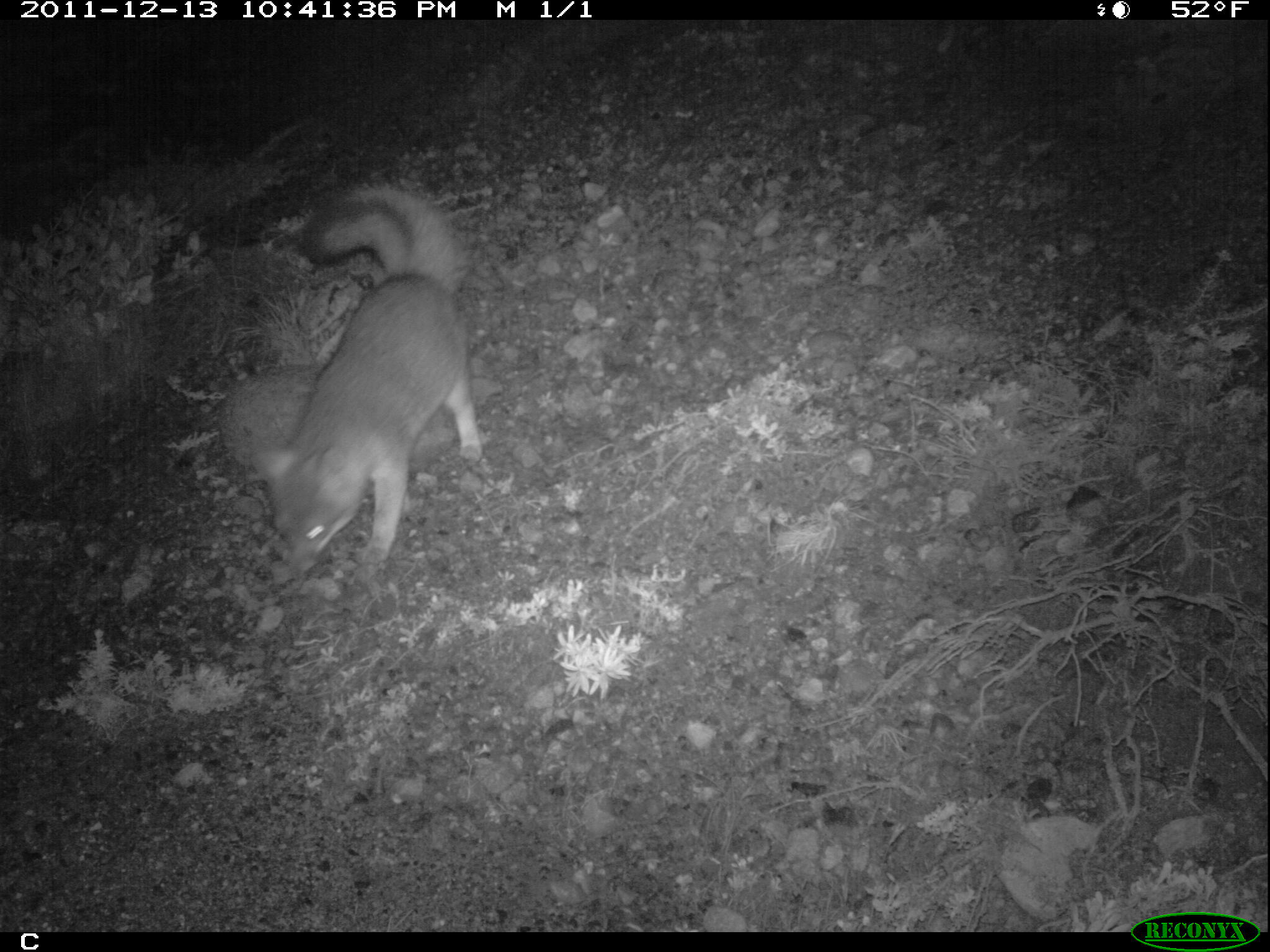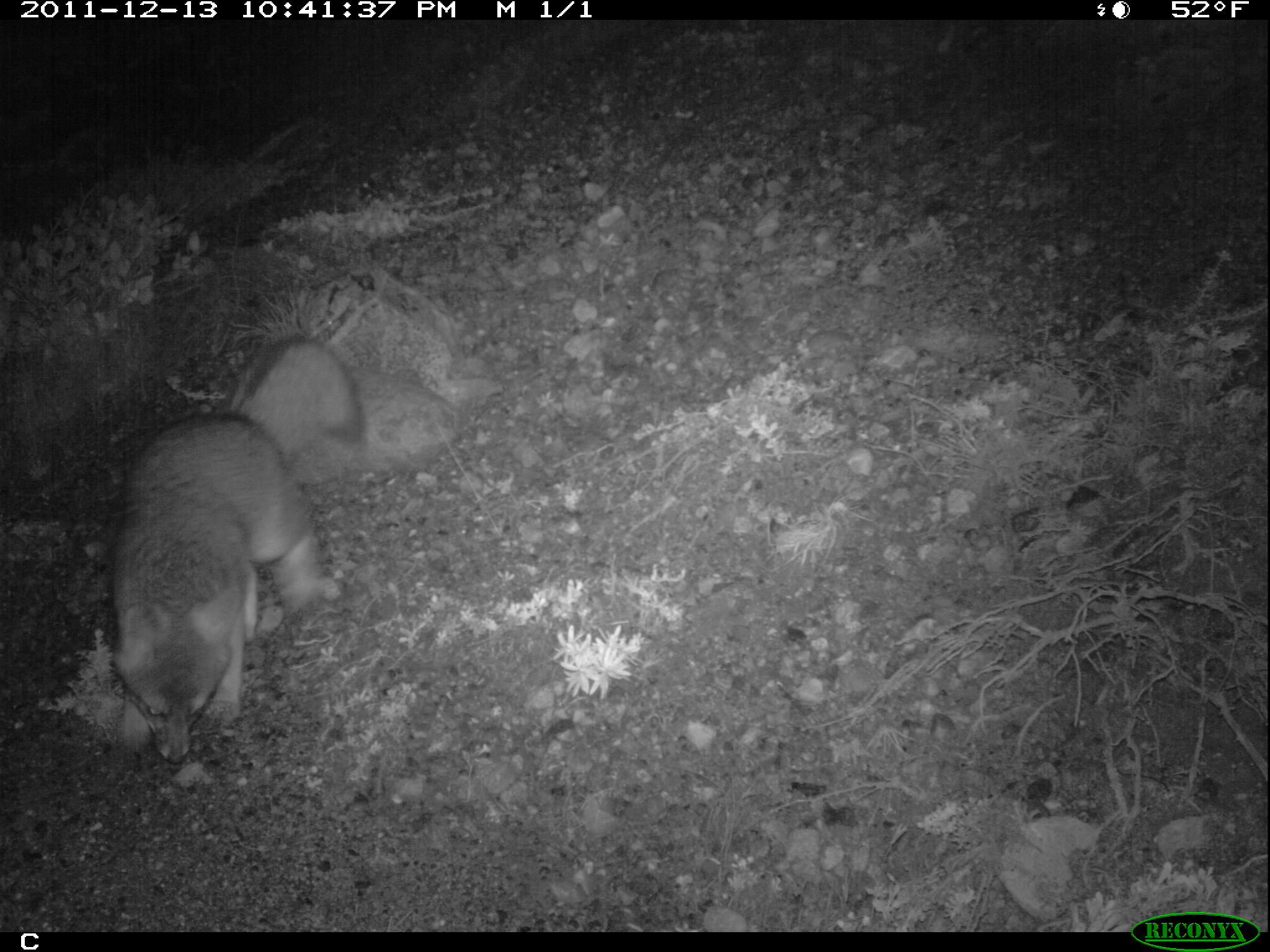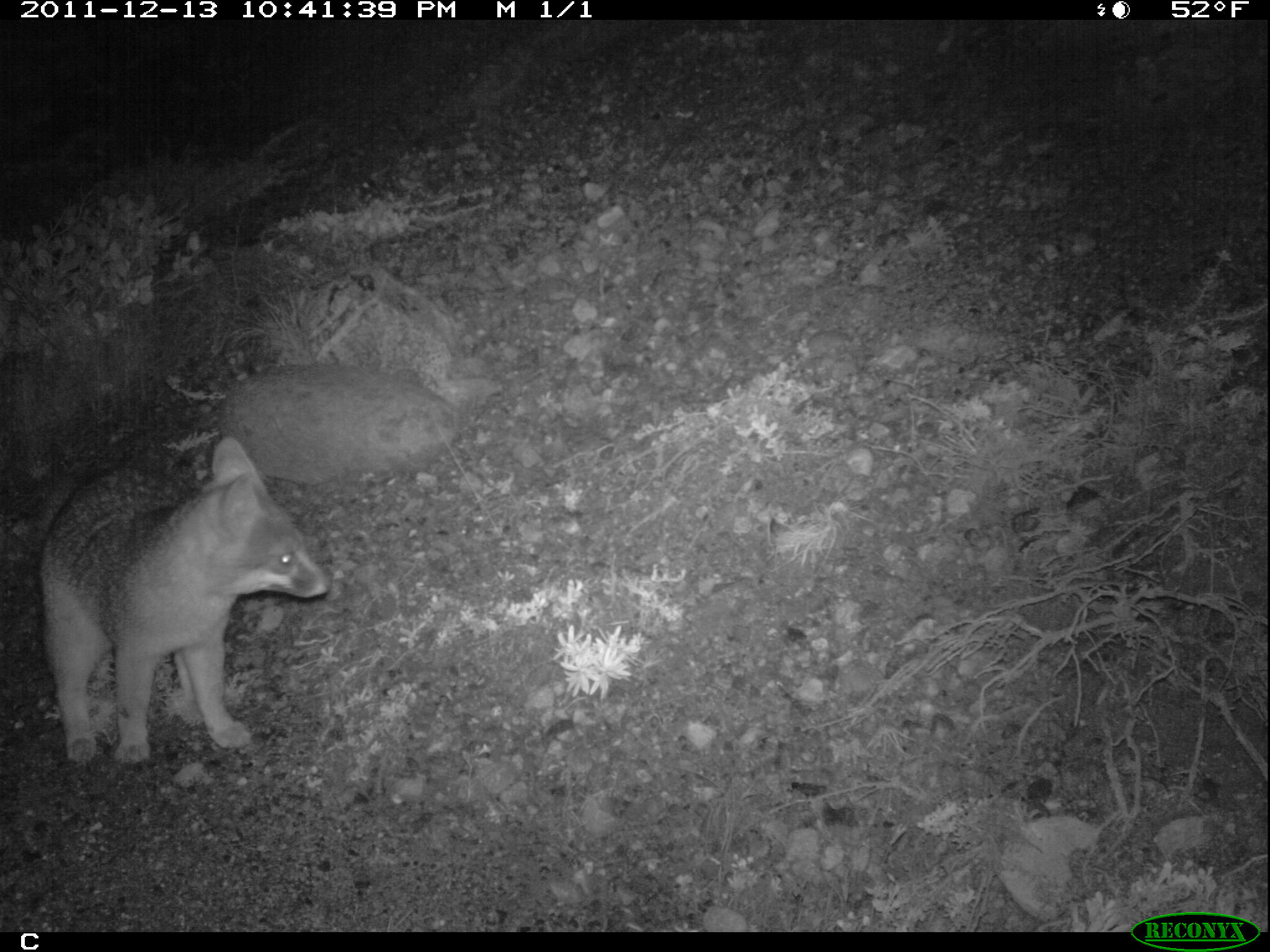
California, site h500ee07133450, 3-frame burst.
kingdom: Animalia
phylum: Chordata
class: Mammalia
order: Carnivora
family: Canidae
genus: Urocyon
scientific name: Urocyon littoralis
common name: island fox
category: fox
Fox (island fox) (Urocyon littoralis).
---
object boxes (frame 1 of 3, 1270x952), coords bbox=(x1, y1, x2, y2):
fox: bbox=(249, 182, 483, 579)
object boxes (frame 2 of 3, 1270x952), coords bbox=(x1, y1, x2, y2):
fox: bbox=(104, 330, 365, 765)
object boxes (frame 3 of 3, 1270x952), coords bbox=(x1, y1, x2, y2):
fox: bbox=(38, 434, 330, 765)